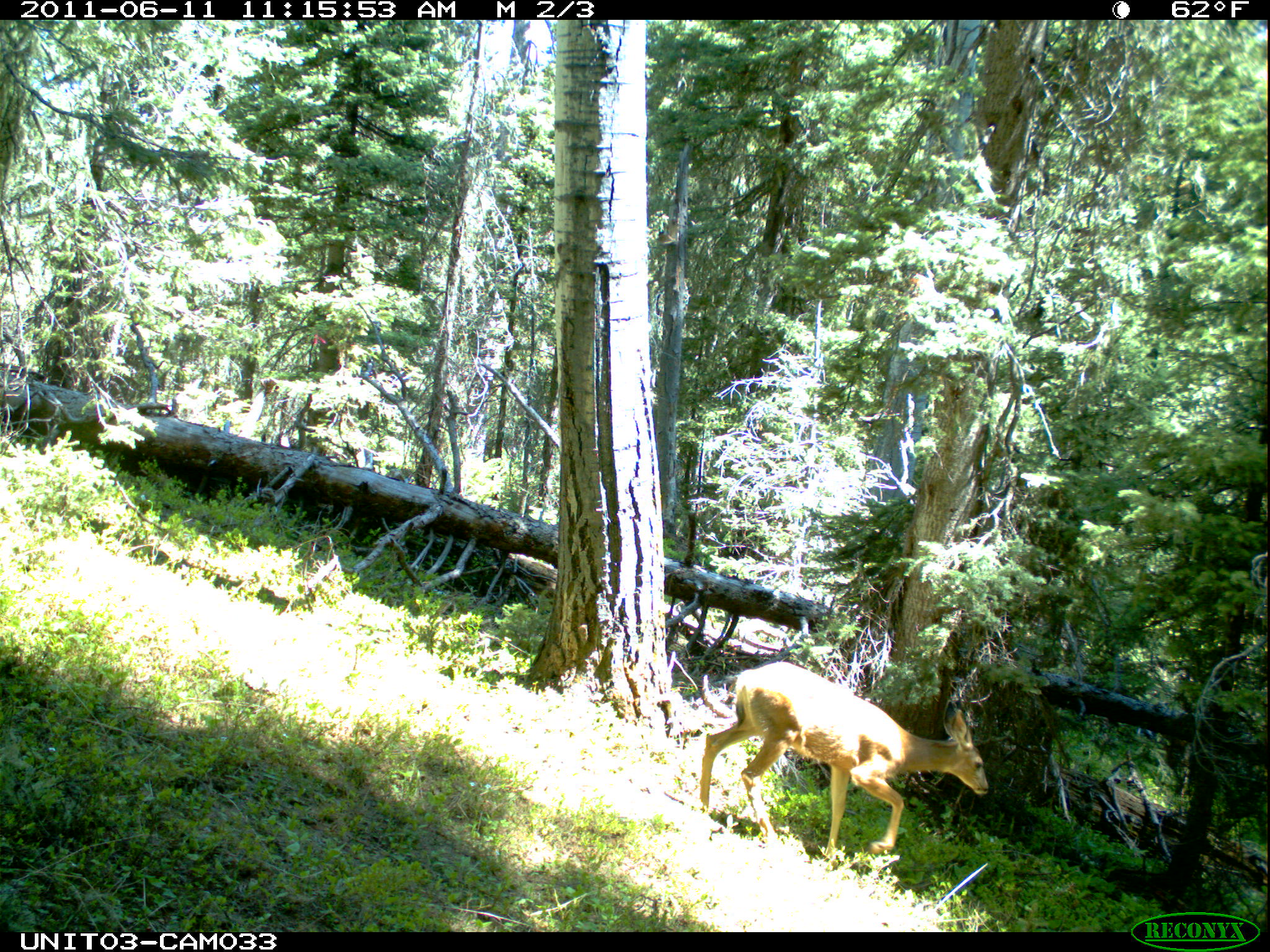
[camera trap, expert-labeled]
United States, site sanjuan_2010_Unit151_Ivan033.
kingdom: Animalia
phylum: Chordata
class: Mammalia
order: Artiodactyla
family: Cervidae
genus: Odocoileus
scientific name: Odocoileus hemionus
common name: mule deer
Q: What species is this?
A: Odocoileus hemionus (mule deer).